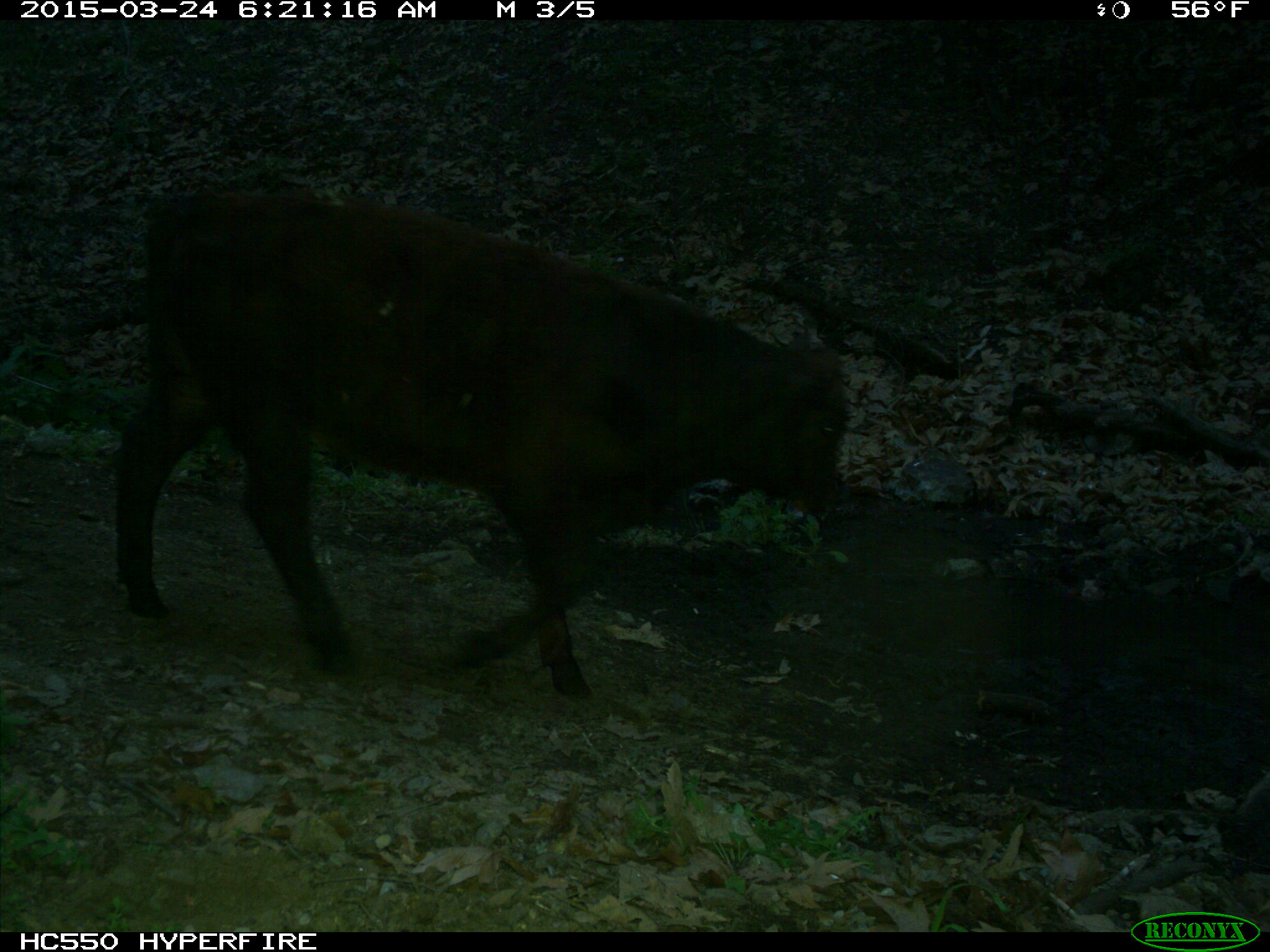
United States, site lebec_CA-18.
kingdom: Animalia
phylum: Chordata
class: Mammalia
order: Artiodactyla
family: Bovidae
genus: Bos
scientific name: Bos taurus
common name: domestic cow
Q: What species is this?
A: Bos taurus (domestic cow).